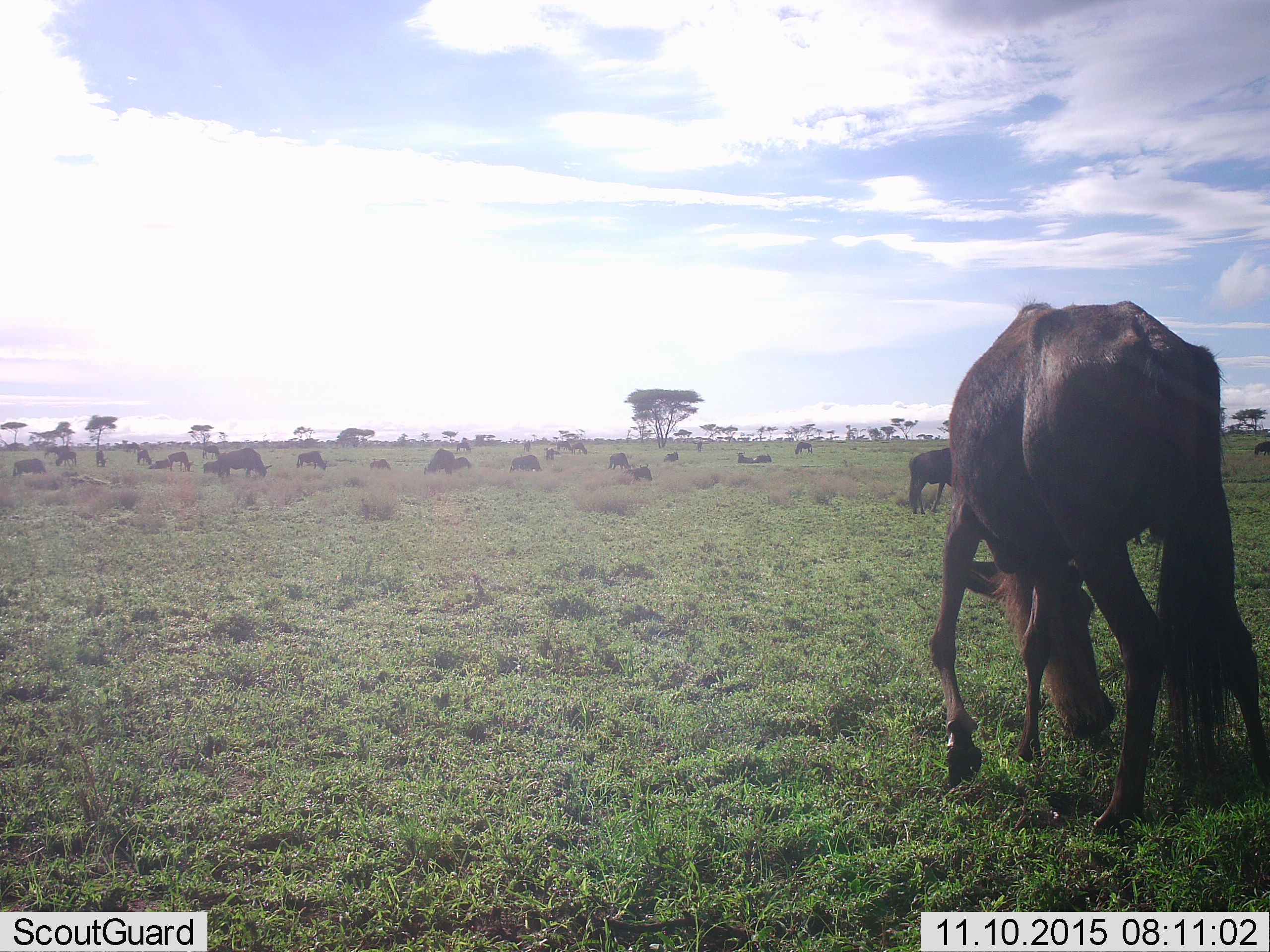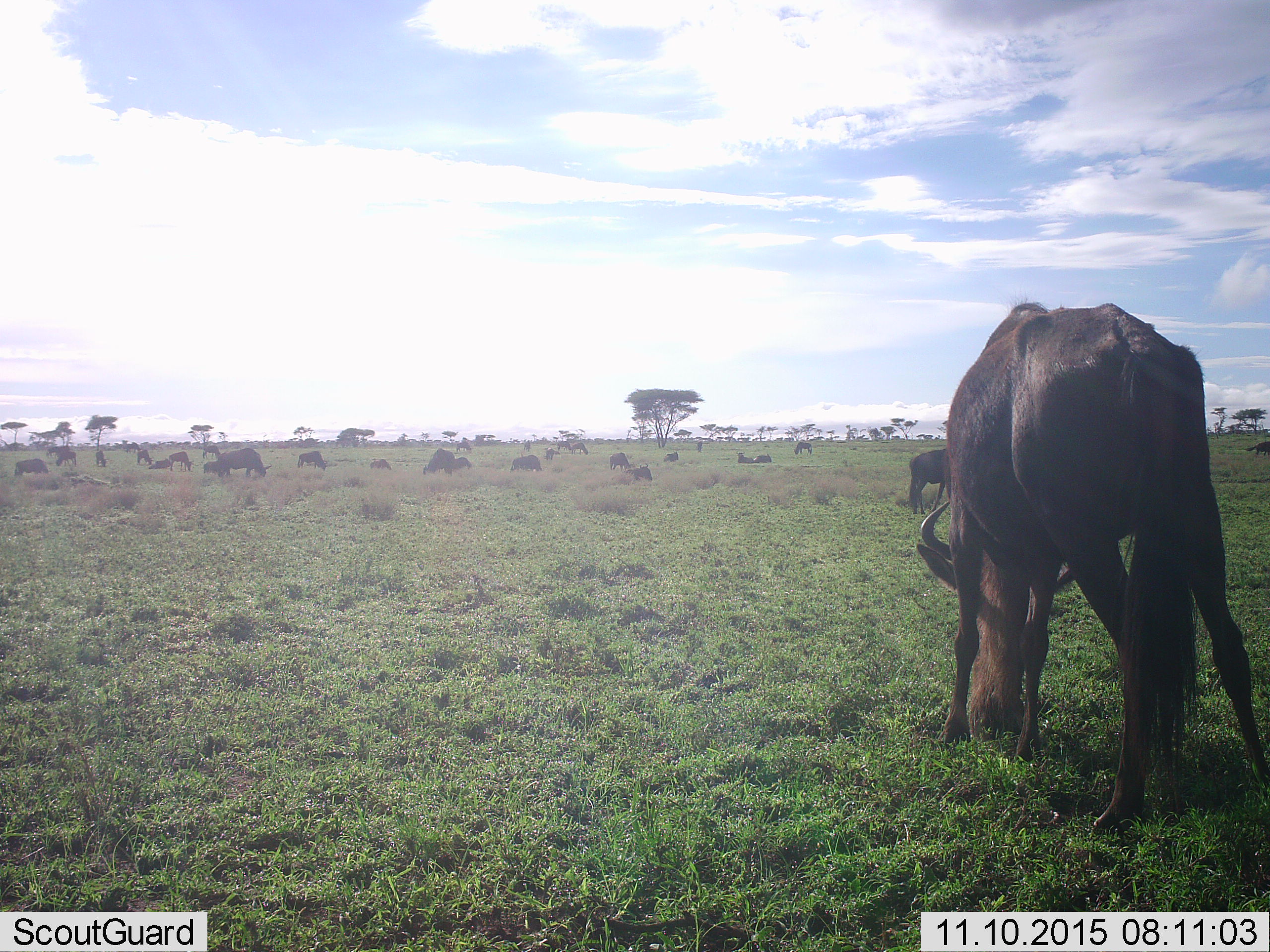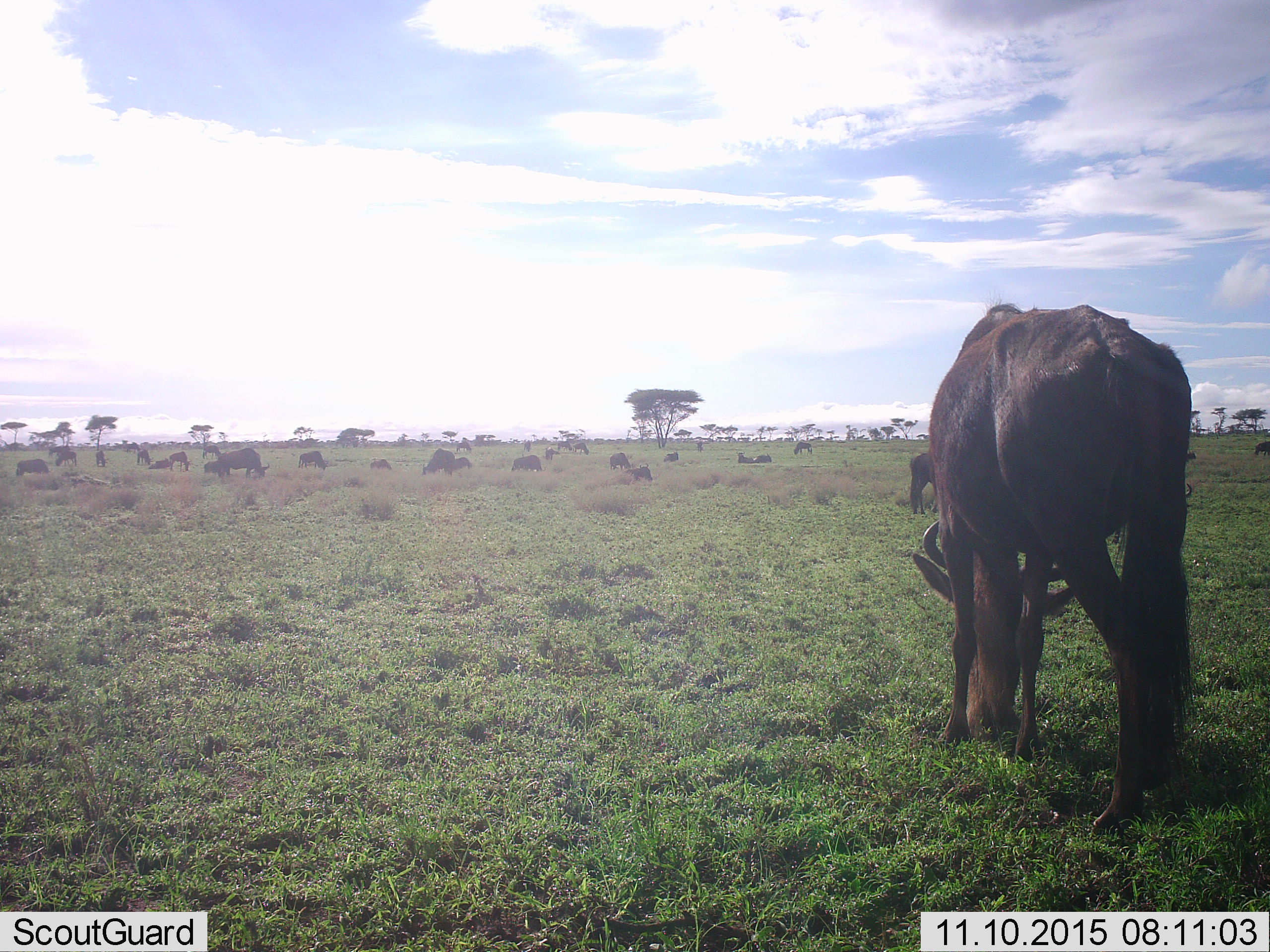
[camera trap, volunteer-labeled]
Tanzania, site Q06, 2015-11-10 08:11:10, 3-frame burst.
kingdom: Animalia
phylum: Chordata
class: Mammalia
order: Artiodactyla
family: Bovidae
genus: Connochaetes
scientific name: Connochaetes taurinus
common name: blue wildebeest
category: wildebeest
Wildebeest (blue wildebeest) (Connochaetes taurinus), count 11-50. Behavior (volunteer vote fractions): standing 86%, resting 71%, moving 43%, interacting 0%. Young present (vote fraction): 0%. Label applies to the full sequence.